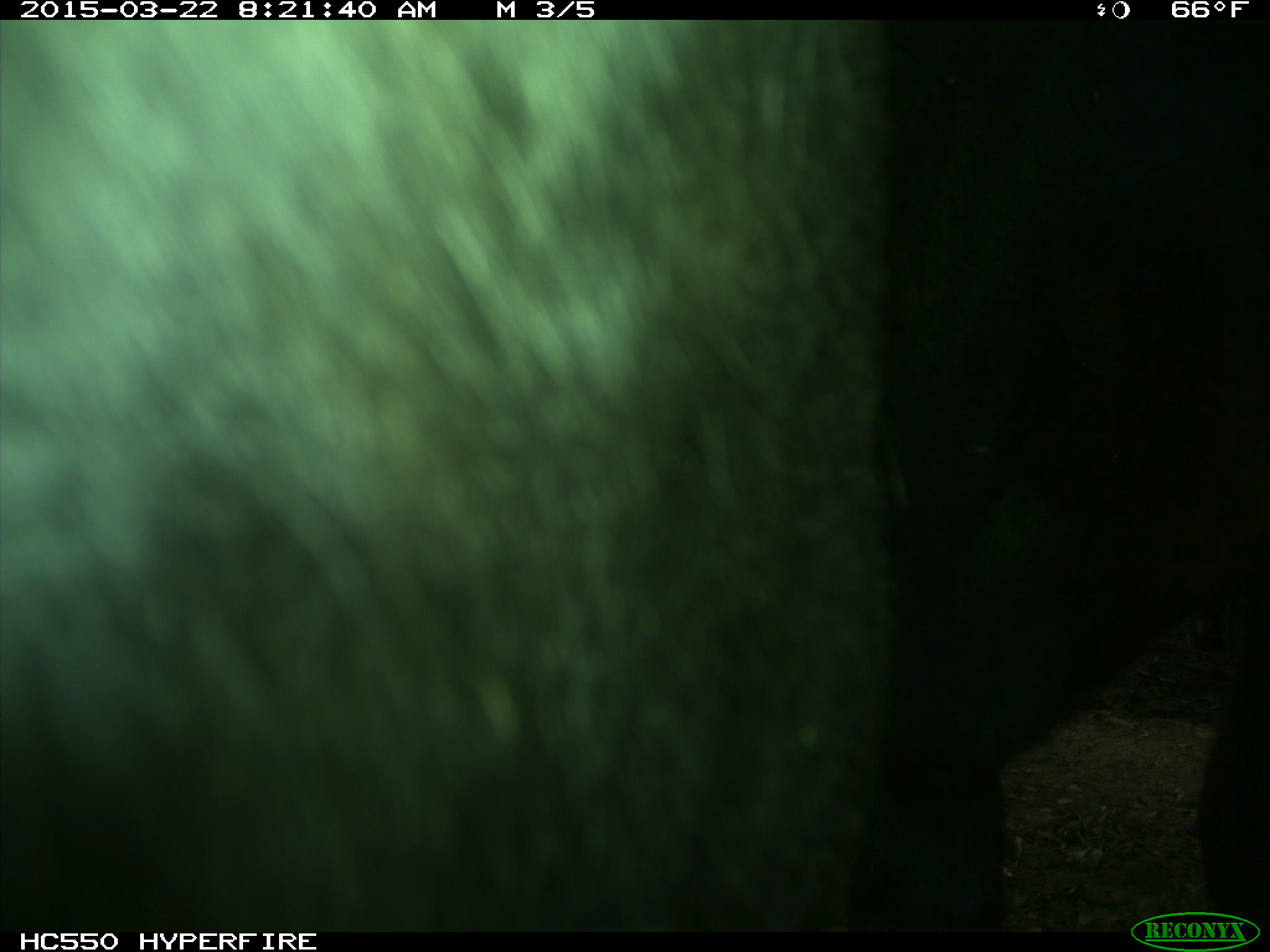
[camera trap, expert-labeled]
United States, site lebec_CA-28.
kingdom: Animalia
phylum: Chordata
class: Mammalia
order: Artiodactyla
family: Bovidae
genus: Bos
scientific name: Bos taurus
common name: domestic cow